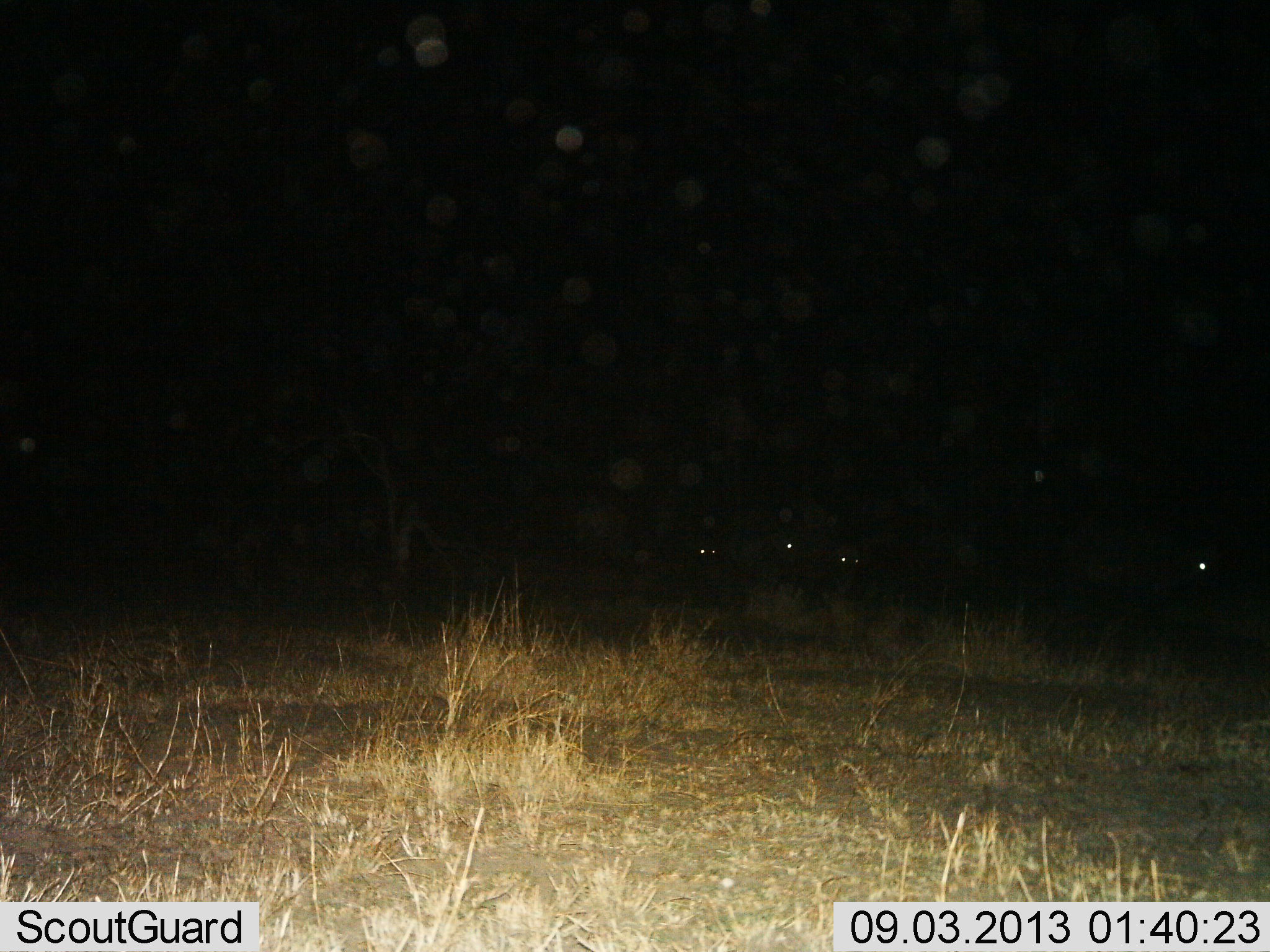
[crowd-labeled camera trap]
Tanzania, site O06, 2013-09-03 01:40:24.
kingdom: Animalia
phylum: Chordata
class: Mammalia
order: Artiodactyla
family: Bovidae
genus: Connochaetes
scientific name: Connochaetes taurinus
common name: blue wildebeest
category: wildebeest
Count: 4.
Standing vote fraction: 33%.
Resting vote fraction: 33%.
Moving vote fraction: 33%.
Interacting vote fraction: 0%.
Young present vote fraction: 0%.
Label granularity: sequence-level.